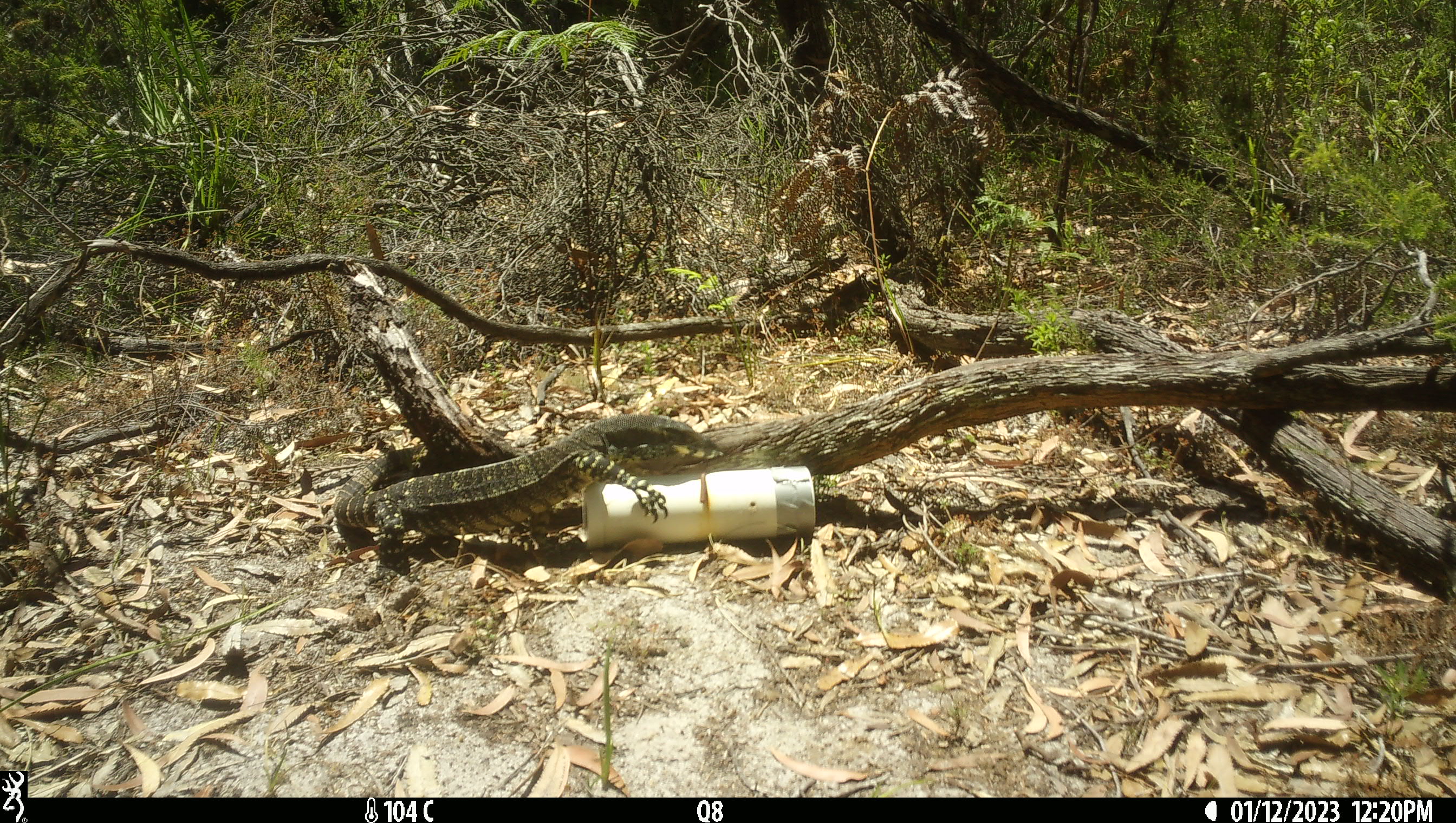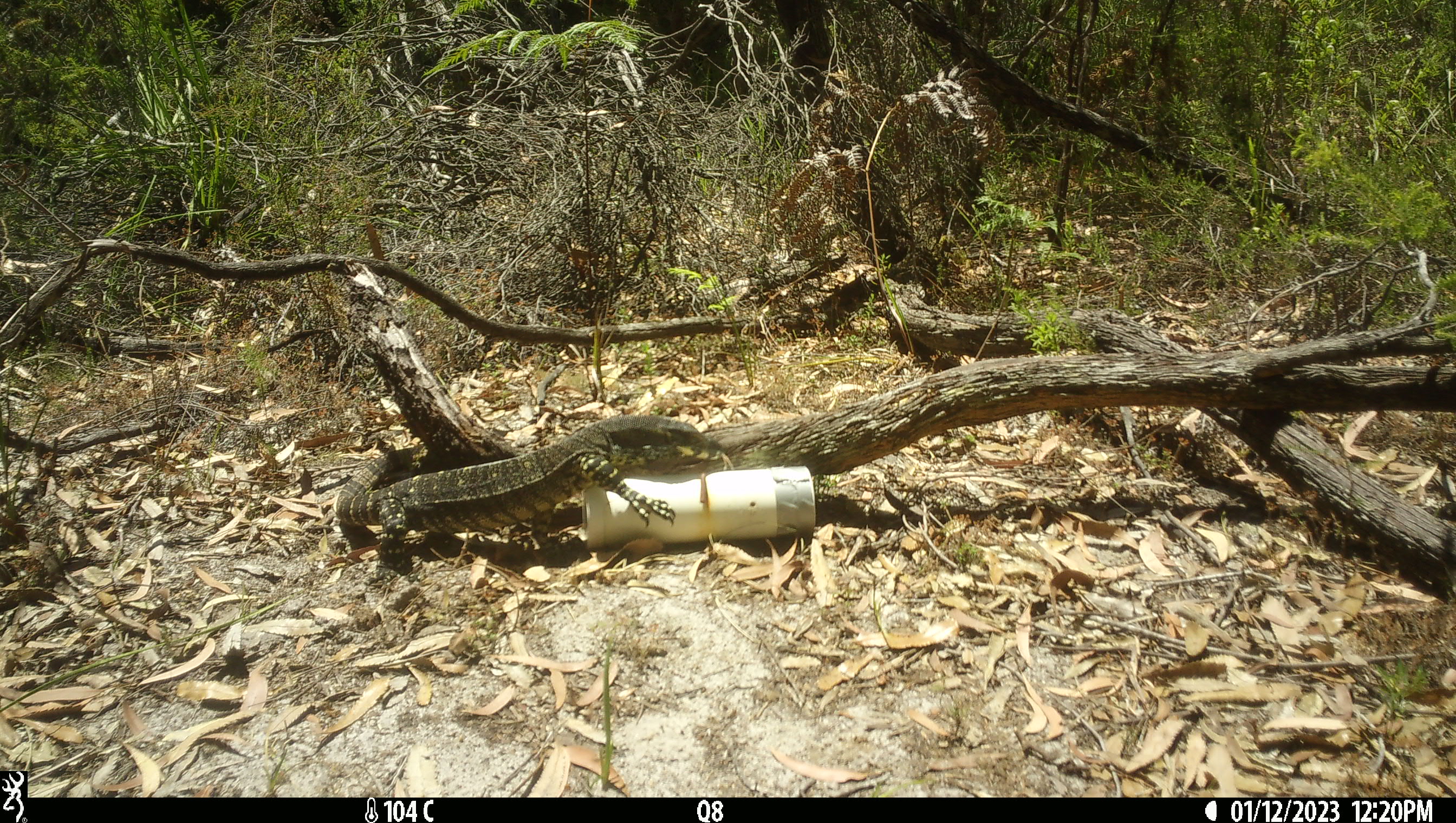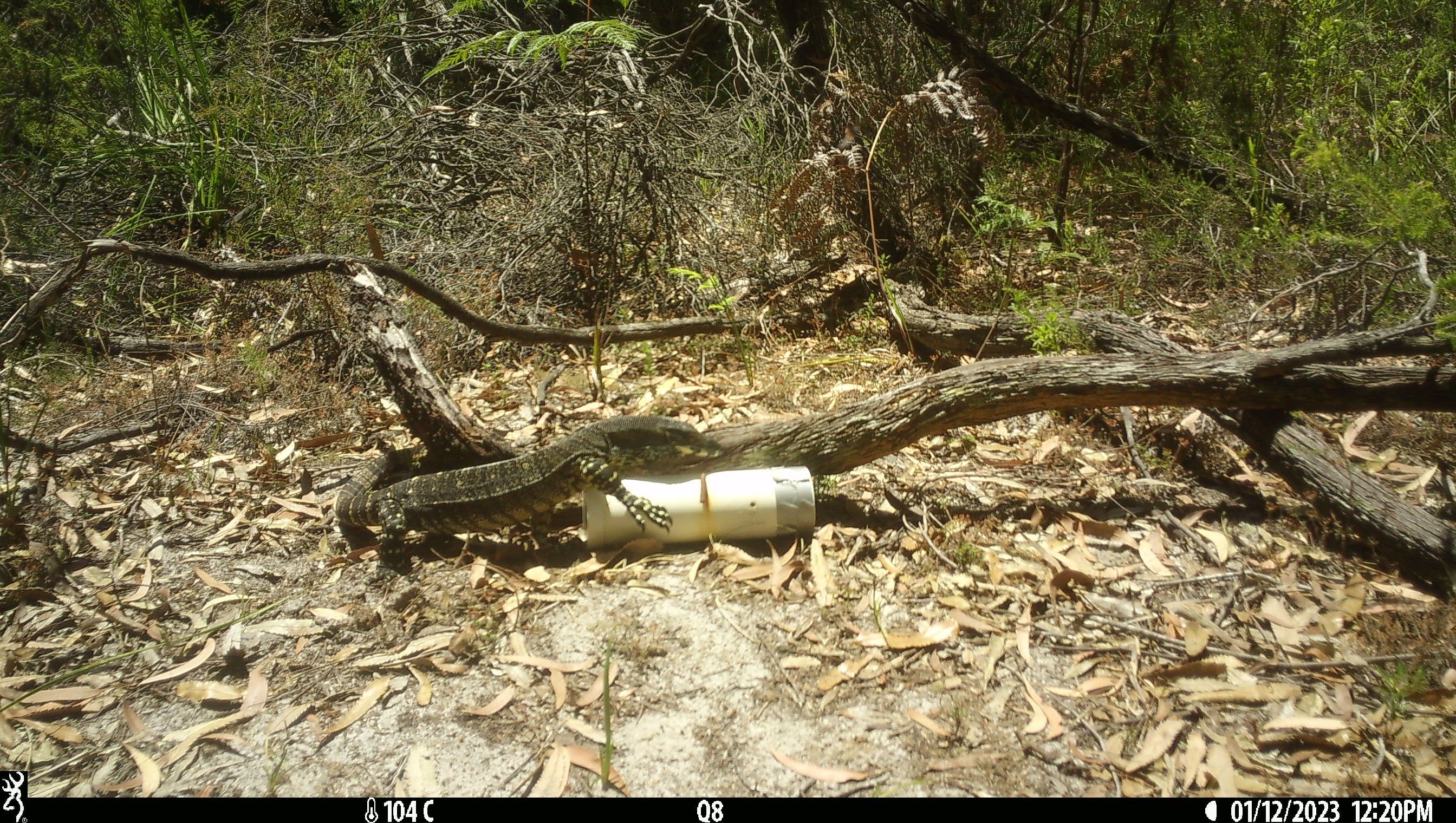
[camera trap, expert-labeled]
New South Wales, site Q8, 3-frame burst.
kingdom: Animalia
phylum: Chordata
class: Reptilia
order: Squamata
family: Varanidae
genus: Varanus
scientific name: Varanus varius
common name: lace monitor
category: goanna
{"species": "goanna (lace monitor) (Varanus varius)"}